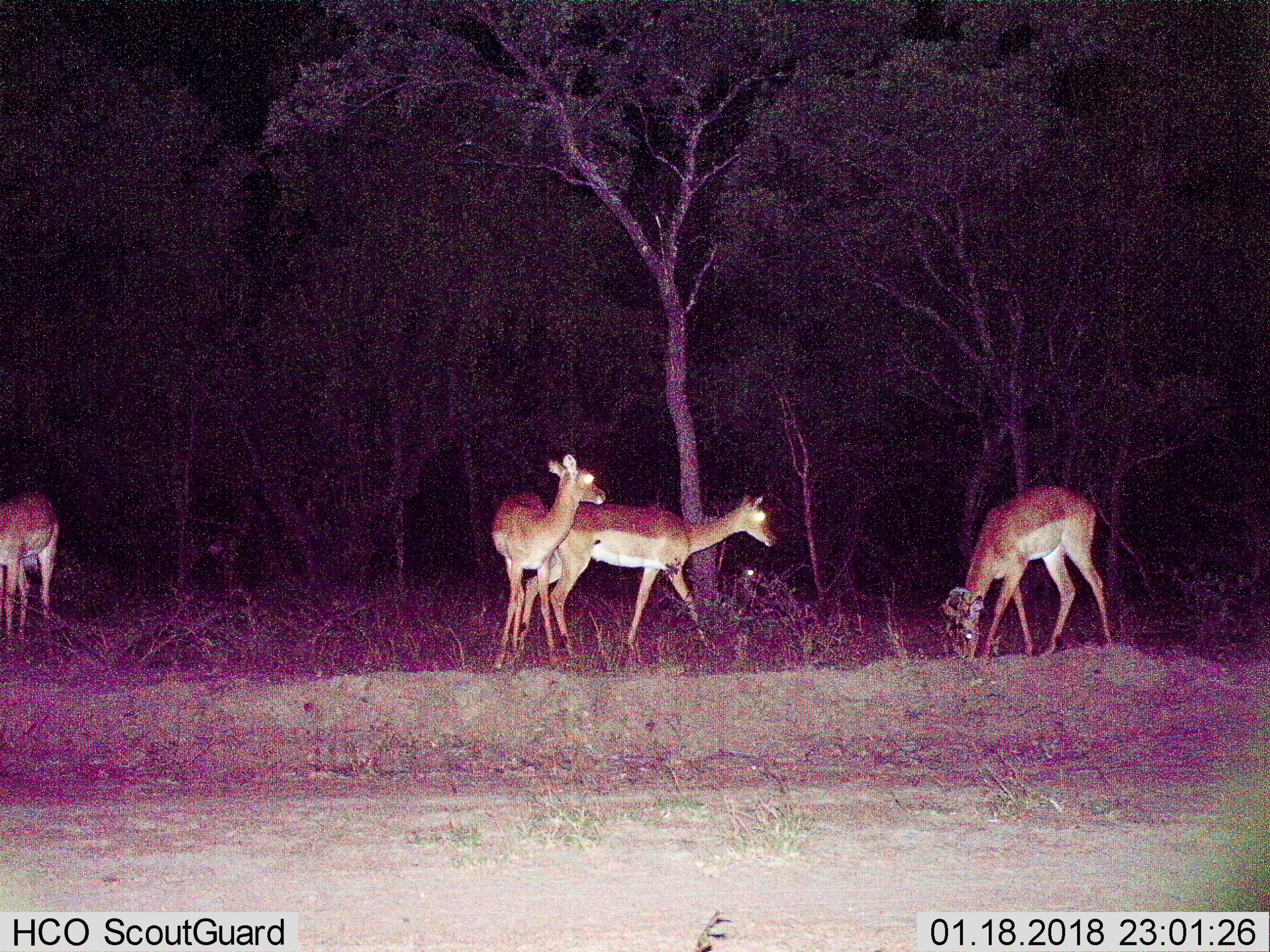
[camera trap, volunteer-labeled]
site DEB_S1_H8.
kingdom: Animalia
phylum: Chordata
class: Mammalia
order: Artiodactyla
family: Bovidae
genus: Aepyceros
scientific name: Aepyceros melampus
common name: impala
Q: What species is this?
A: Impala (Aepyceros melampus).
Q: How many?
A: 4.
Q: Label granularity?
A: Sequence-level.